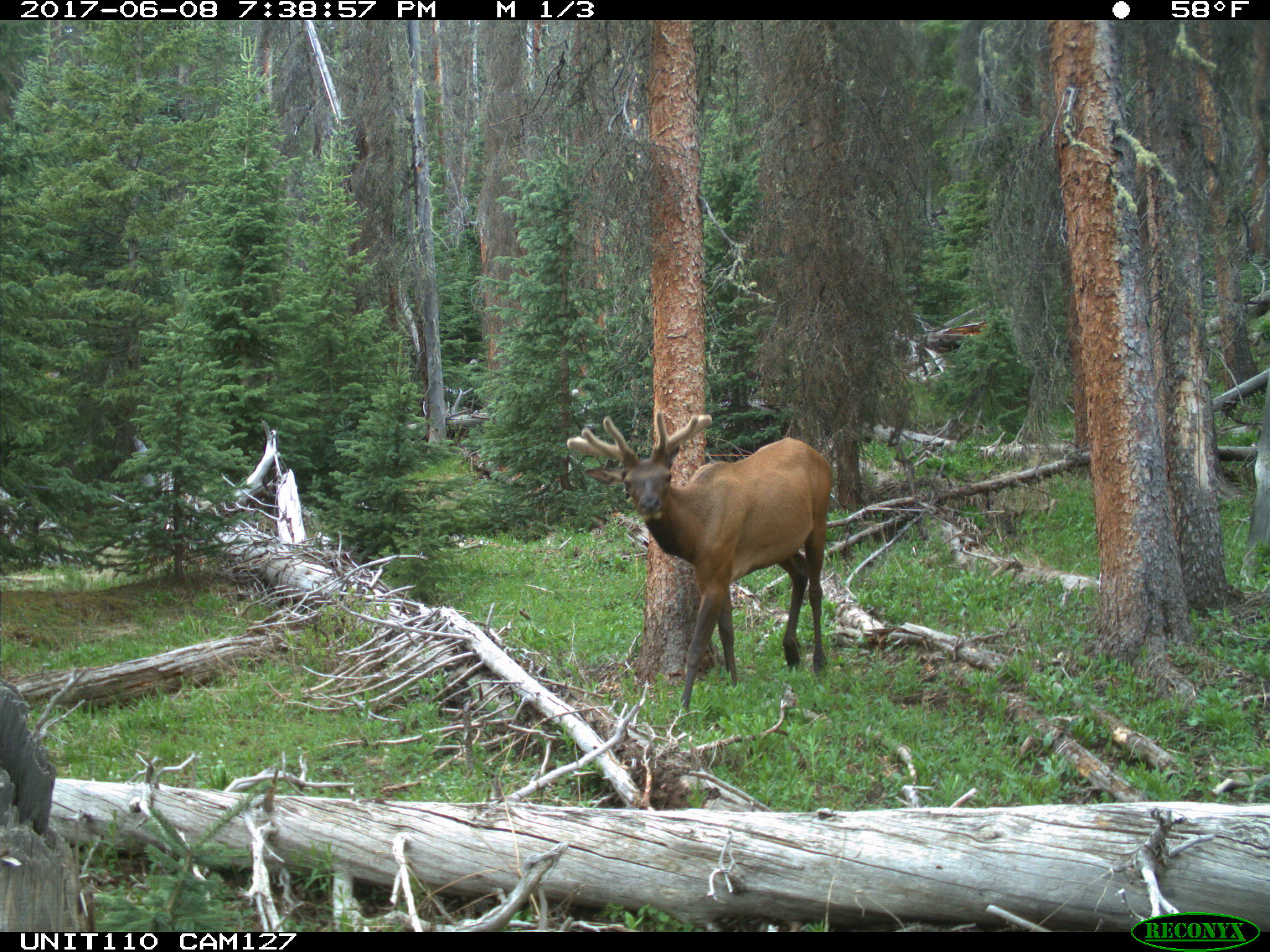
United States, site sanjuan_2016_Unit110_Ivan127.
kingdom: Animalia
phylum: Chordata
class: Mammalia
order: Artiodactyla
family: Cervidae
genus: Cervus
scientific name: Cervus elaphus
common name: red deer